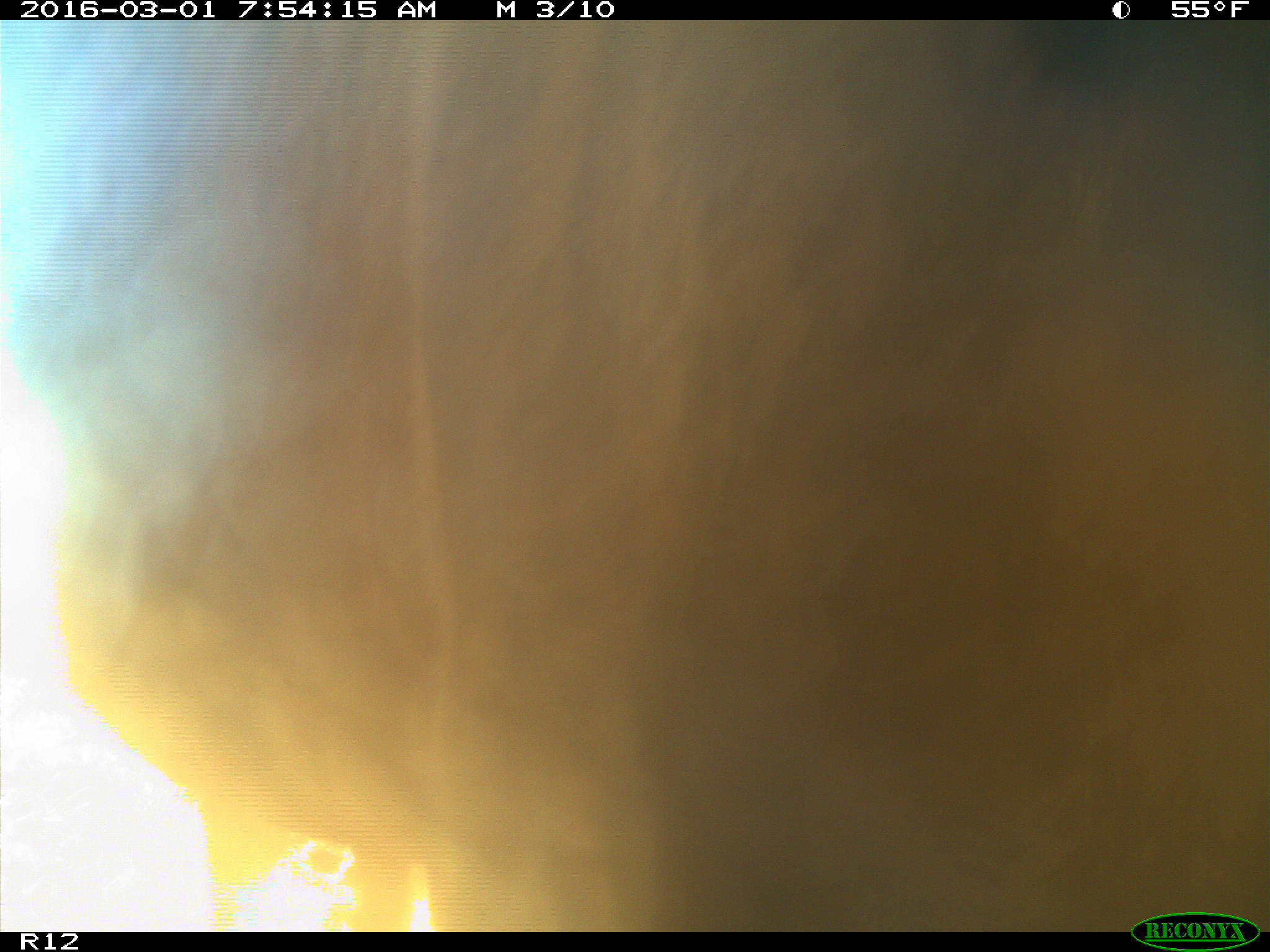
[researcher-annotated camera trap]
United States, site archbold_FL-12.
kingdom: Animalia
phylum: Chordata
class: Mammalia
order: Artiodactyla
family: Bovidae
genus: Bos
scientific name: Bos taurus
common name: domestic cow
Bos taurus (domestic cow).